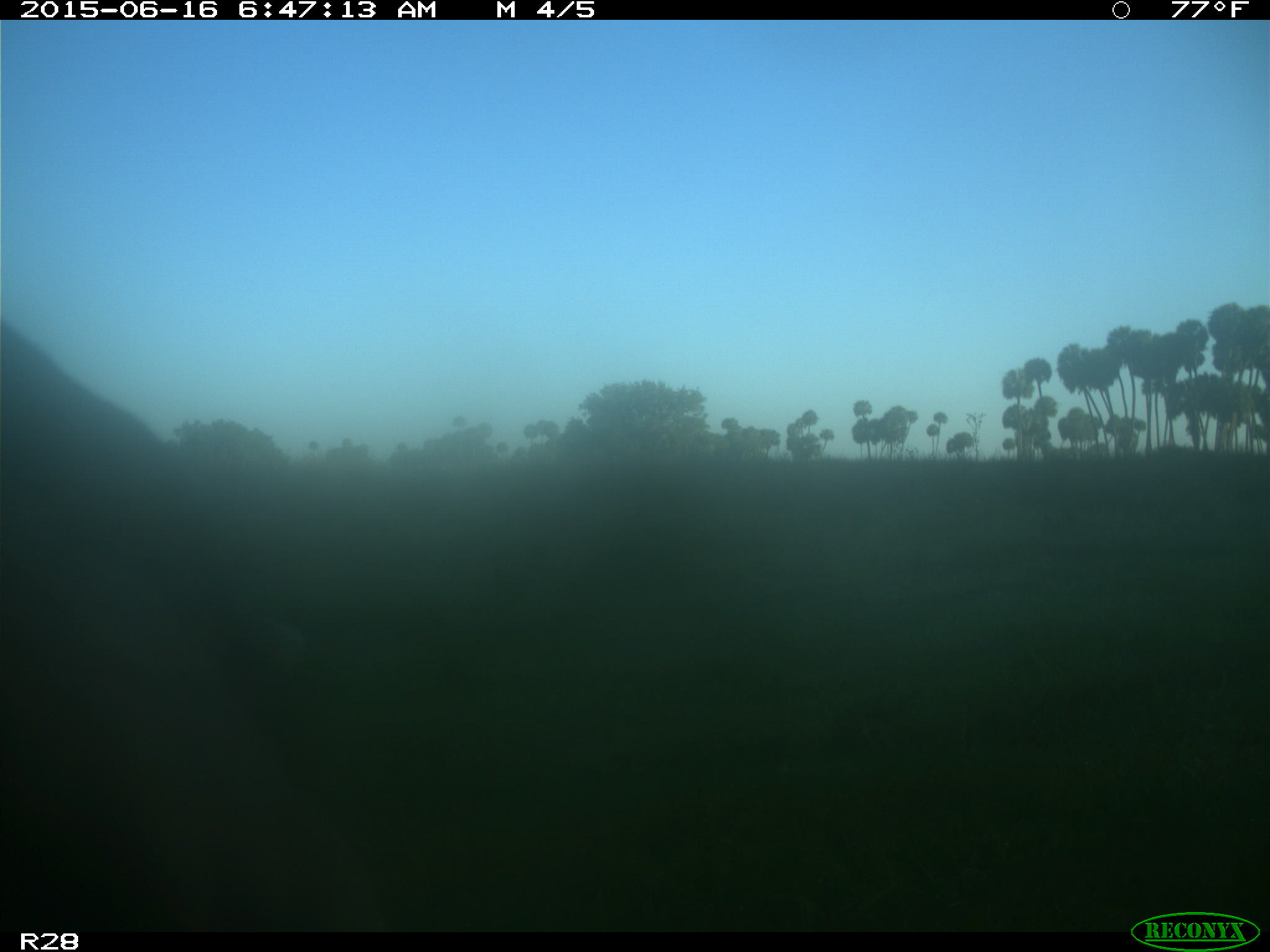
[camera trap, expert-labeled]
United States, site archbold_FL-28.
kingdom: Animalia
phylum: Chordata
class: Mammalia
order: Artiodactyla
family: Bovidae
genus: Bos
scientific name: Bos taurus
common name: domestic cow